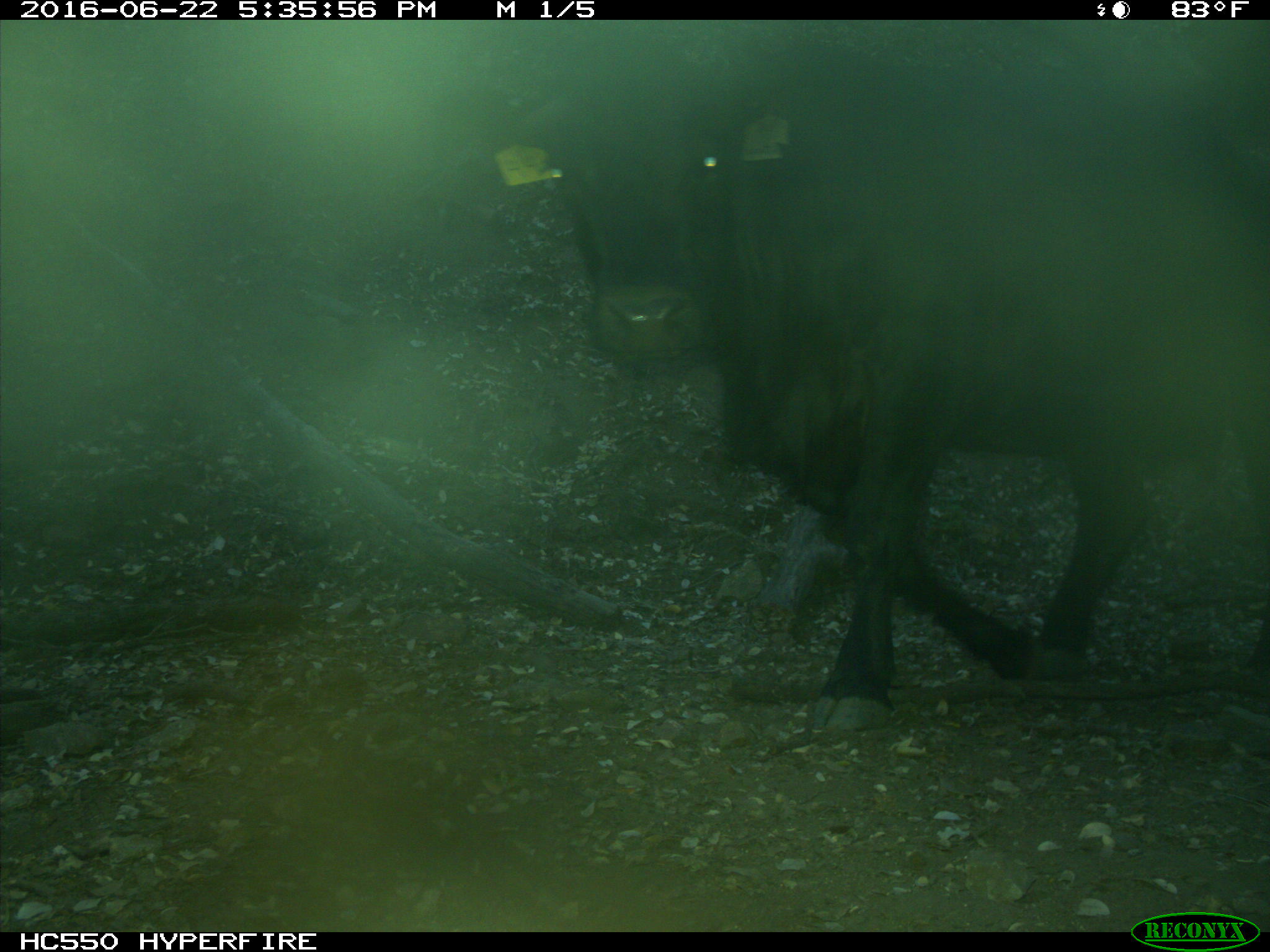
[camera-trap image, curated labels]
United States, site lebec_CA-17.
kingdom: Animalia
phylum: Chordata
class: Mammalia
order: Artiodactyla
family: Bovidae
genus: Bos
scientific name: Bos taurus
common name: domestic cow